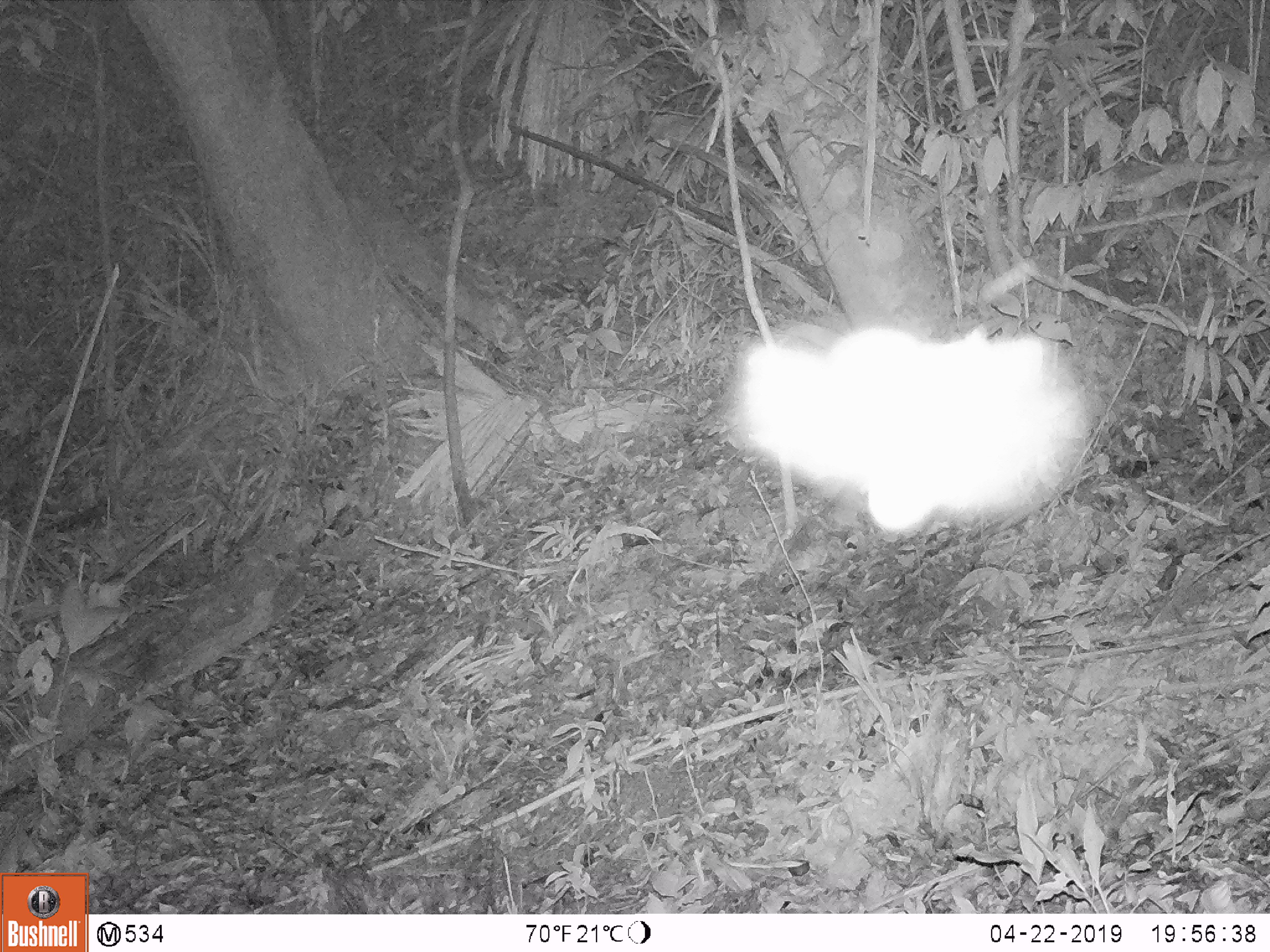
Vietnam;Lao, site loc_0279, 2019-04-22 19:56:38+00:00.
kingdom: Animalia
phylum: Arthropoda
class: Insecta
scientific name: Insecta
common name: insect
Insect (Insecta). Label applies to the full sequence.